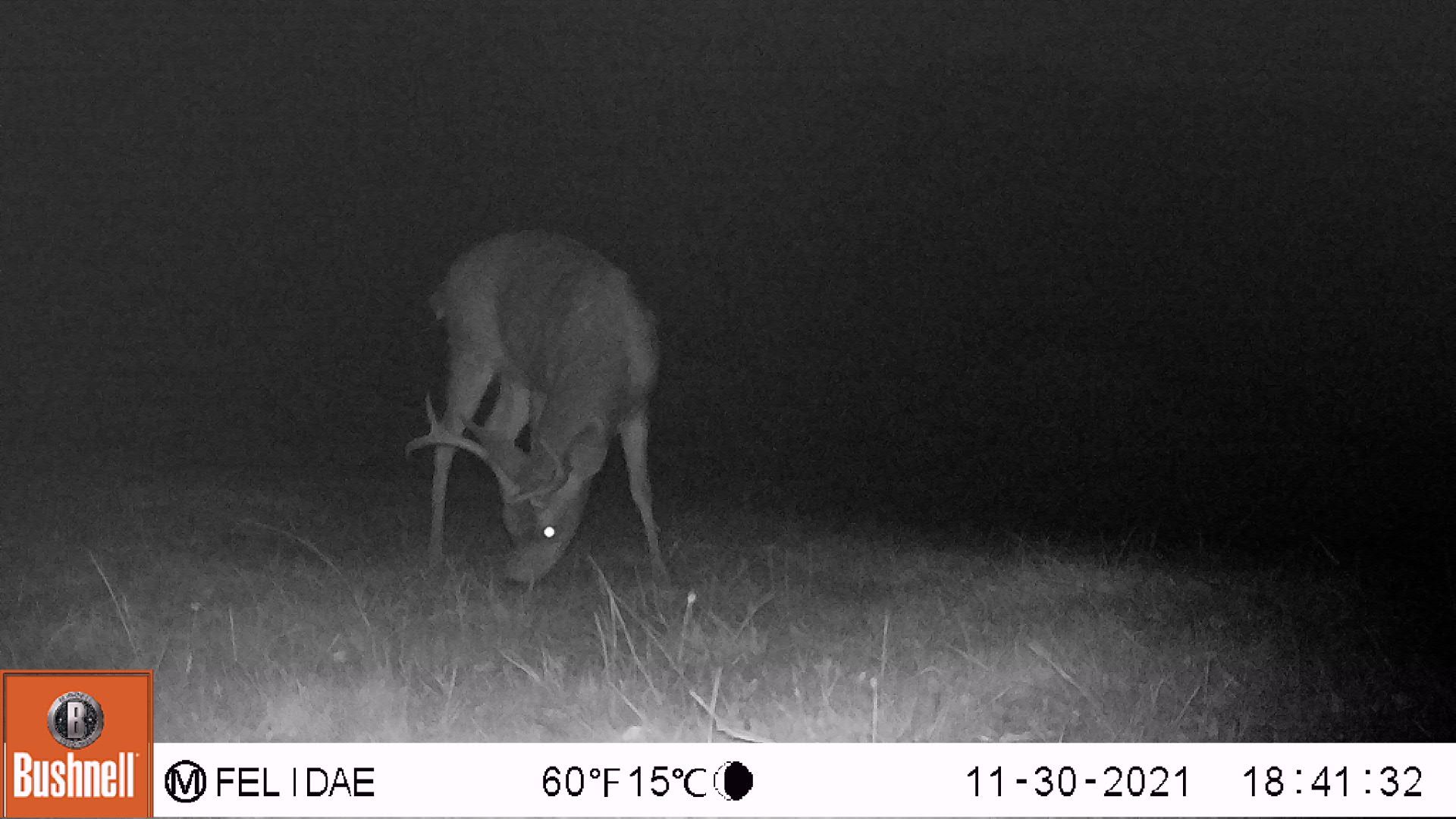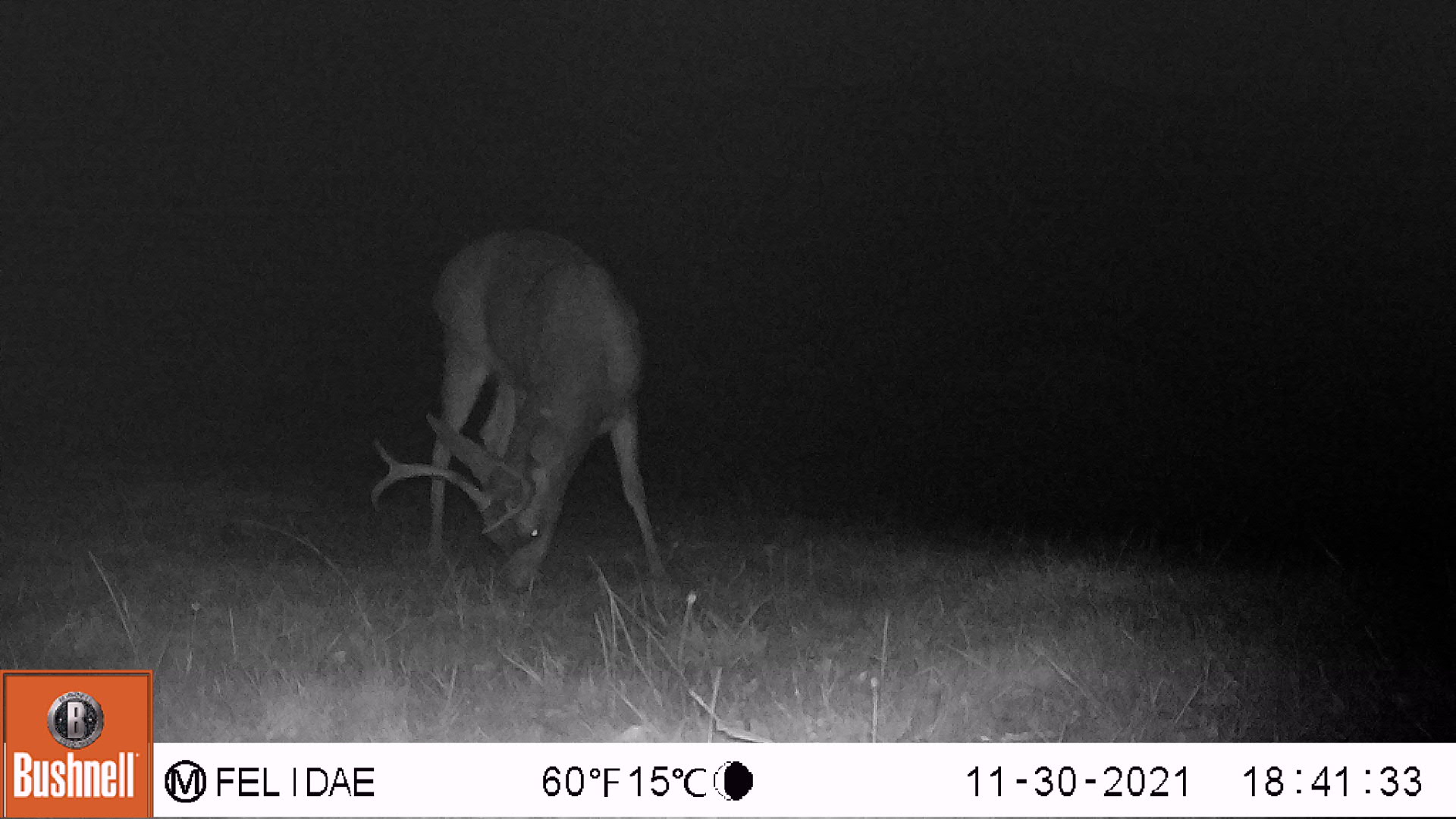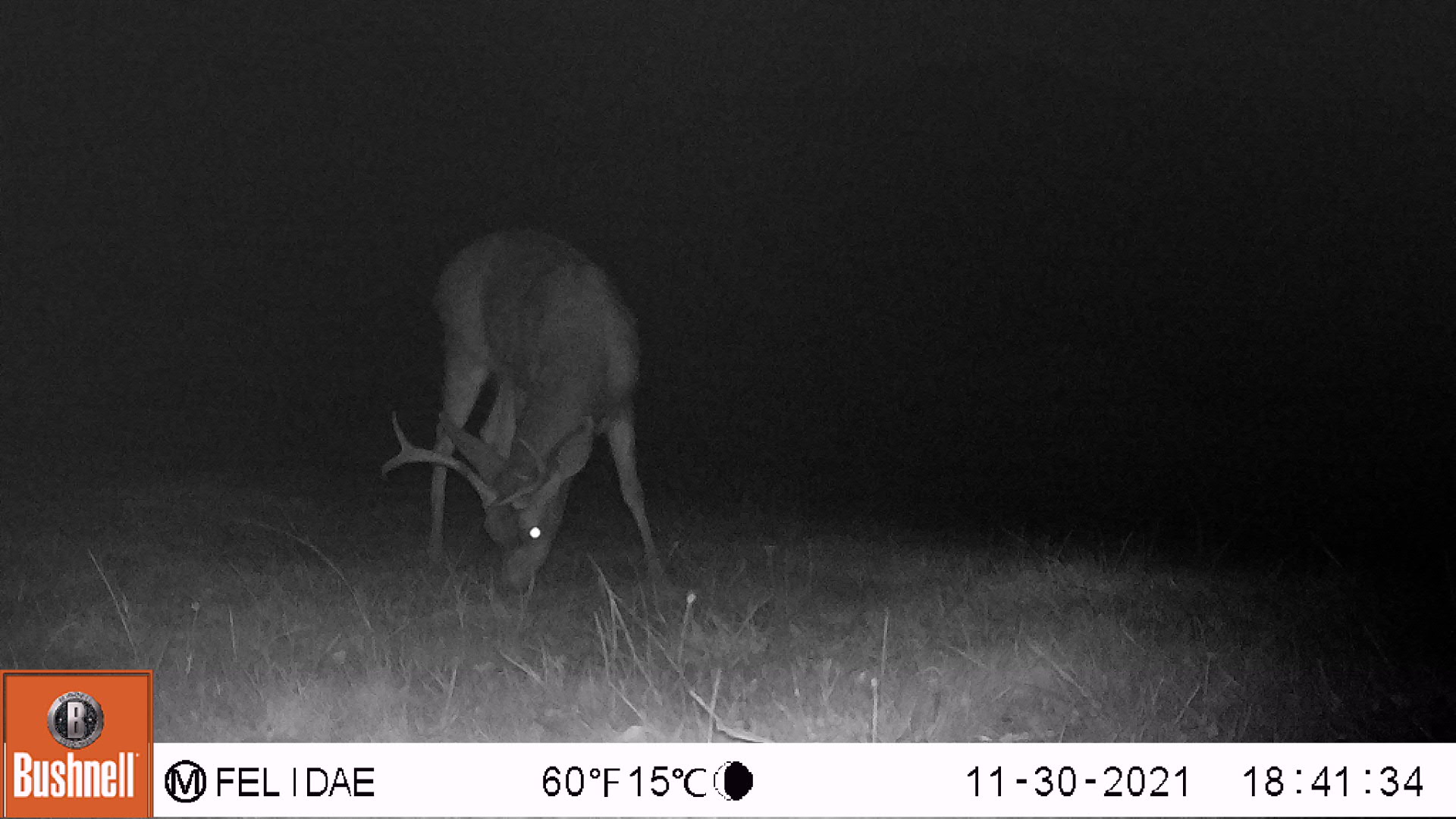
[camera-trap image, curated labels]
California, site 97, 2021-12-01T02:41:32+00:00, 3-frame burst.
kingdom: Animalia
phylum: Chordata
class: Mammalia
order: Artiodactyla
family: Cervidae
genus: Odocoileus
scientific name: Odocoileus hemionus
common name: mule deer